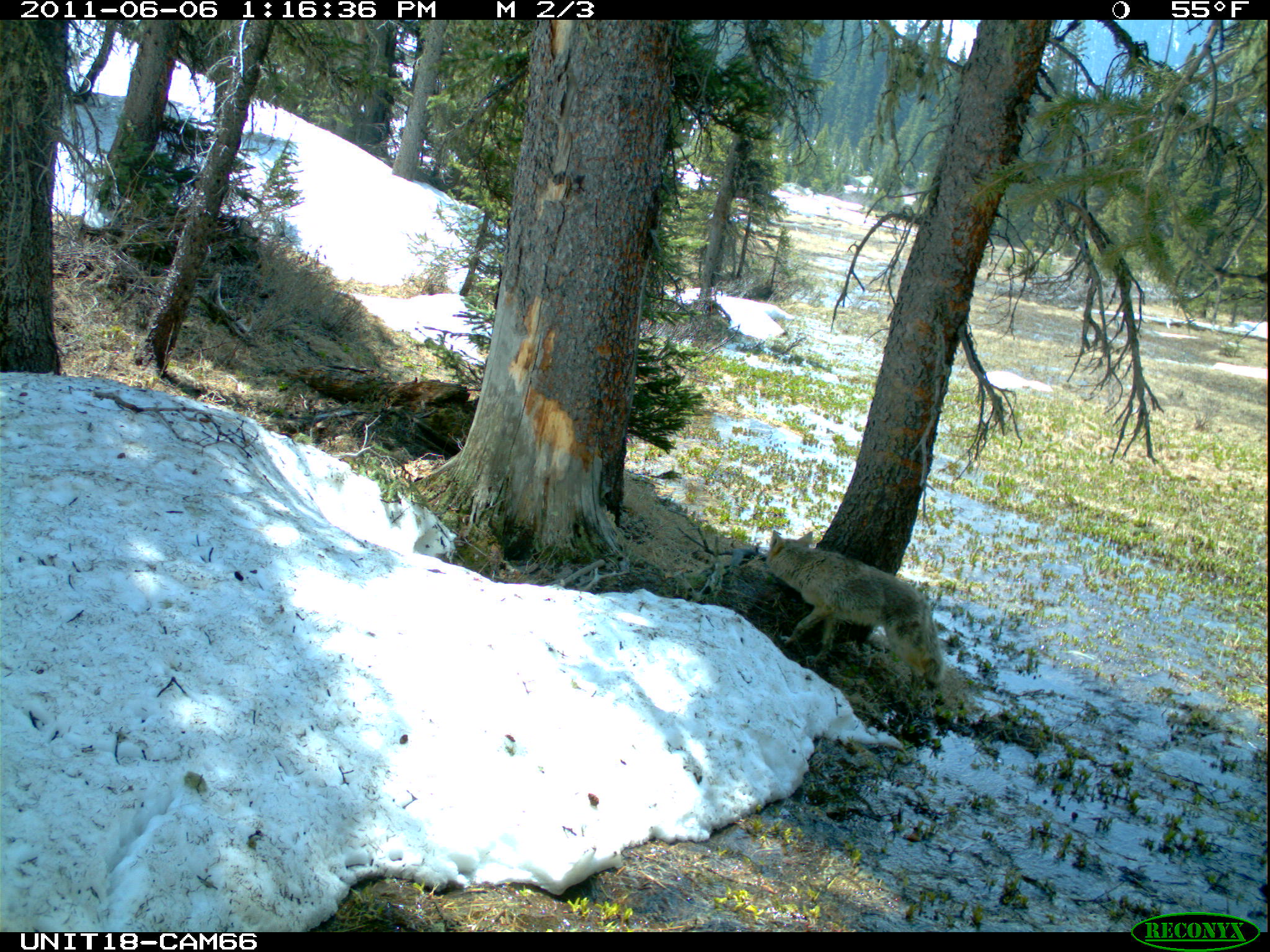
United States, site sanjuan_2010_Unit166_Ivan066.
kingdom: Animalia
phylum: Chordata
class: Mammalia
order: Carnivora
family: Canidae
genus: Canis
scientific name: Canis latrans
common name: coyote